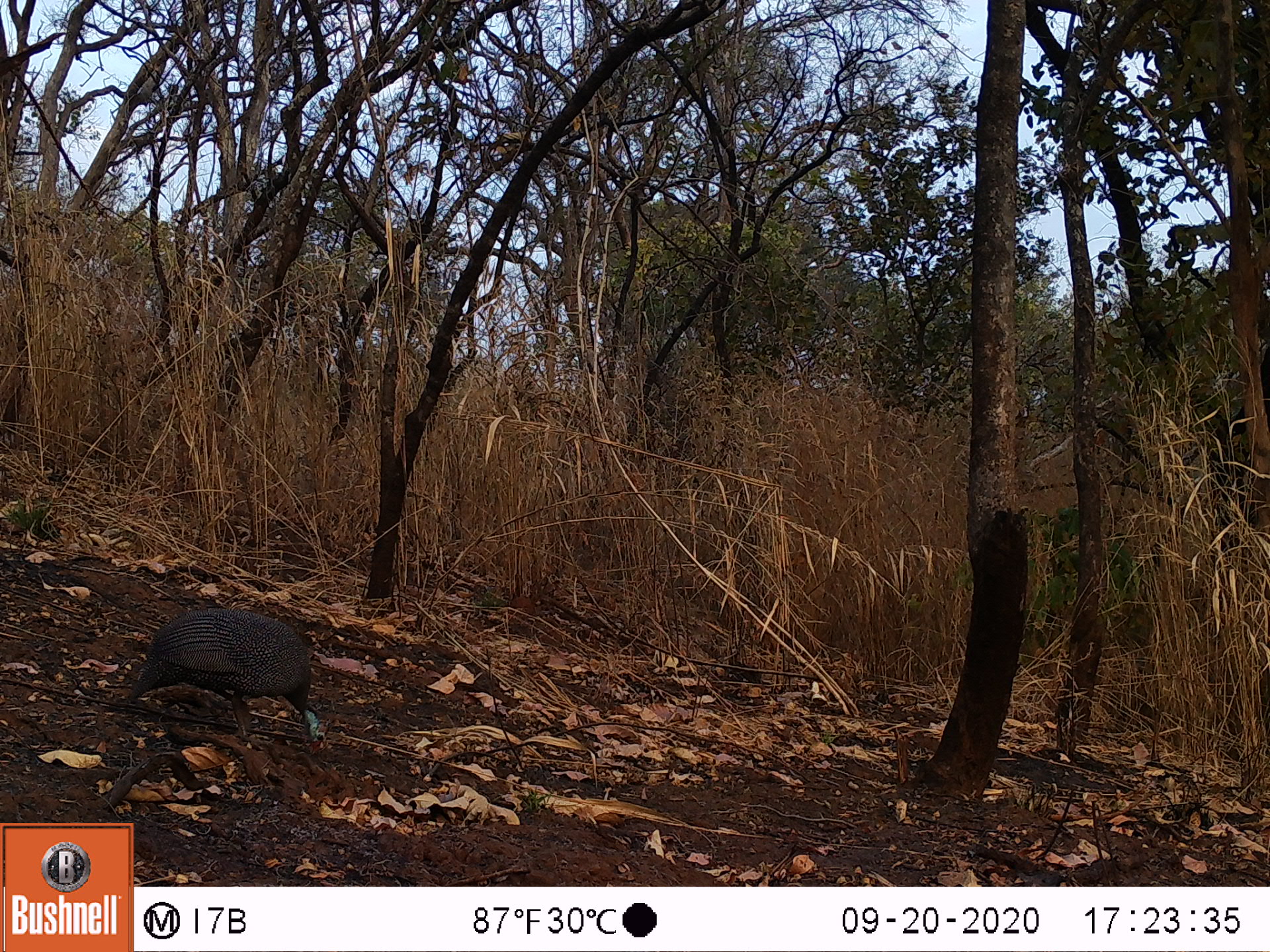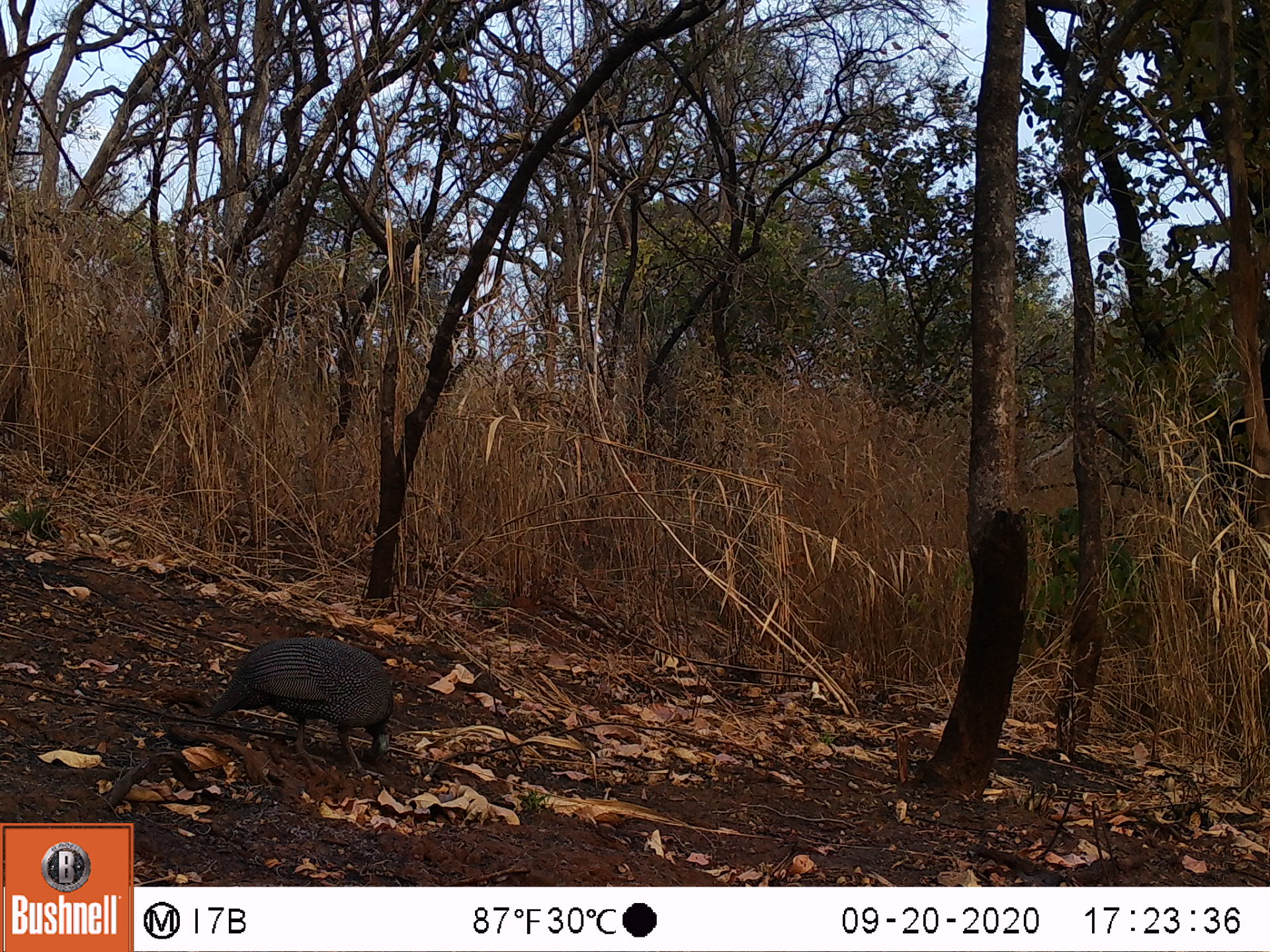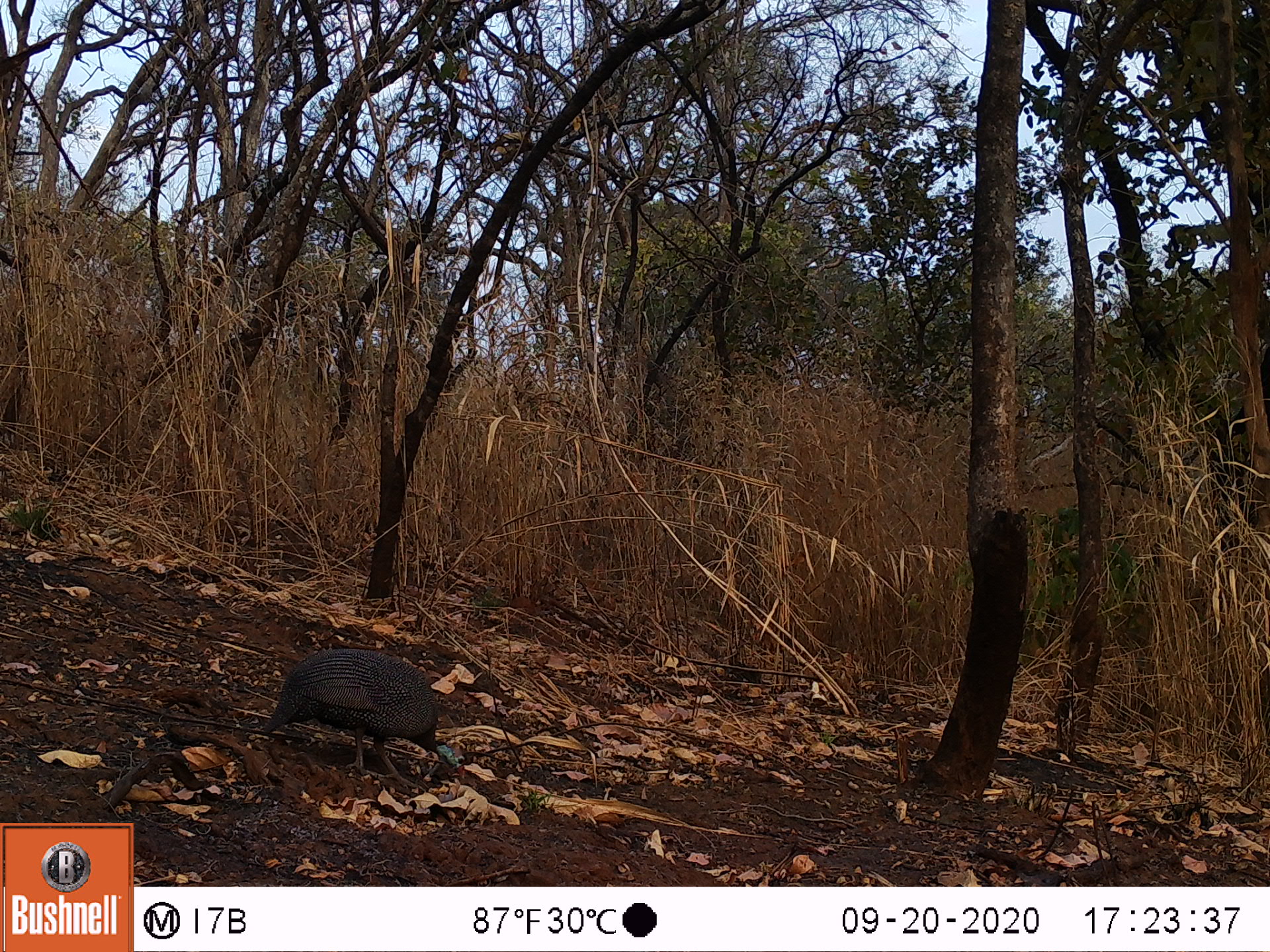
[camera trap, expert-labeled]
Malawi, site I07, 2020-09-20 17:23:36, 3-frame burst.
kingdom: Animalia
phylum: Chordata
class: Aves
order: Galliformes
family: Numididae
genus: Numida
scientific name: Numida meleagris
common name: helmeted guineafowl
Helmeted guineafowl (Numida meleagris), count 1.